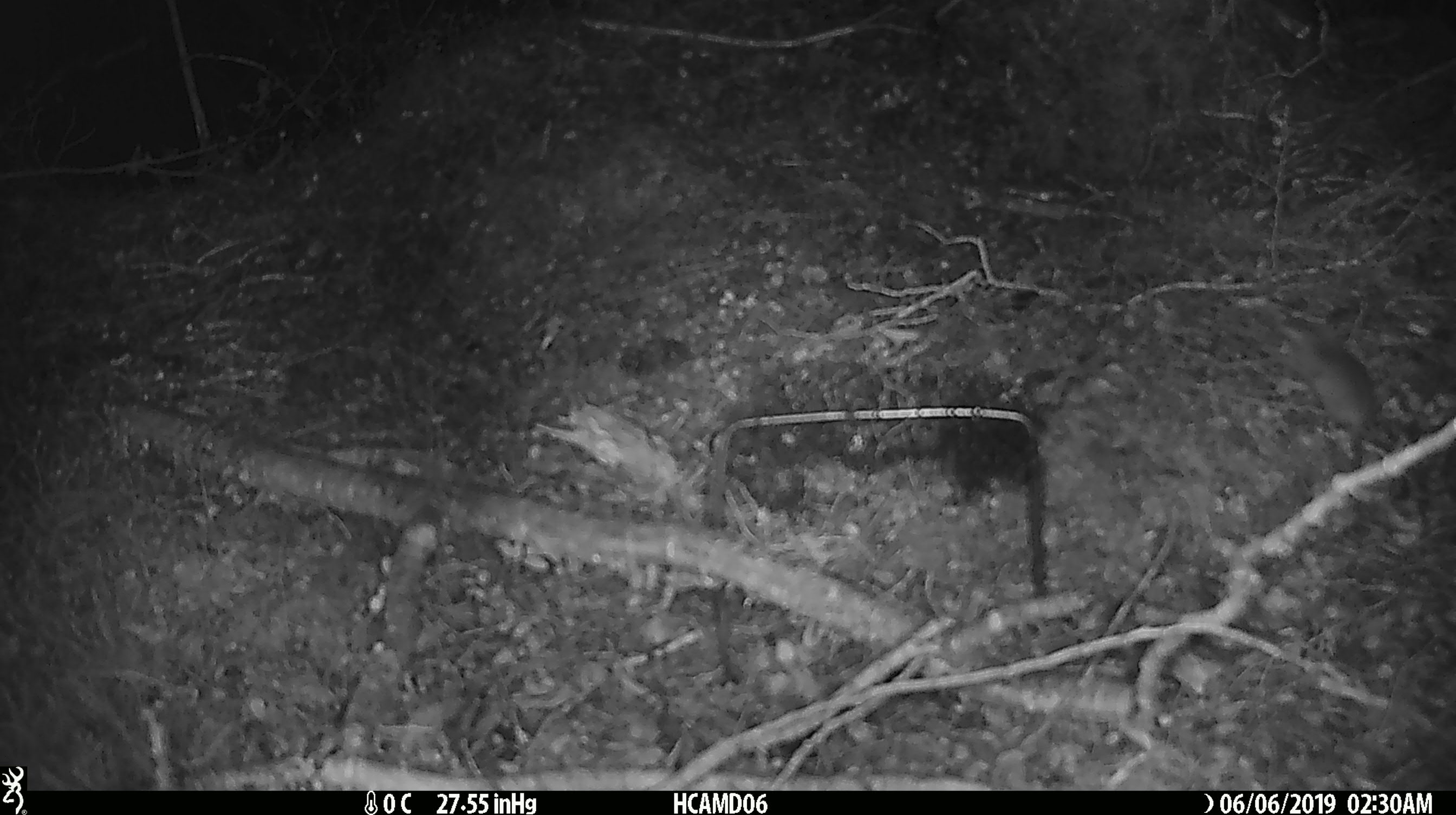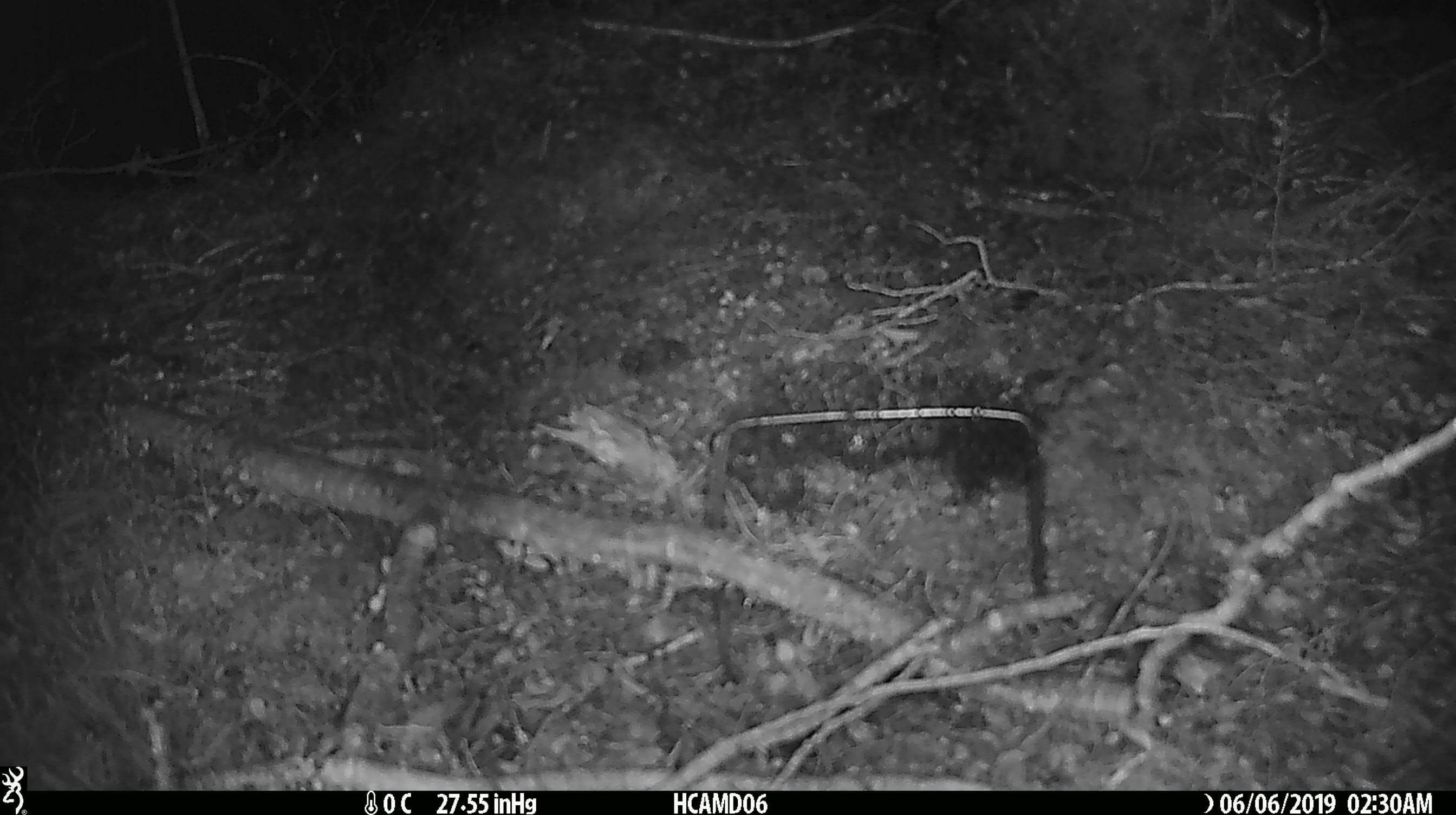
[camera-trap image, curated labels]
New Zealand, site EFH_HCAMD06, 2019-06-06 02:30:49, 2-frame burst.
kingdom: Animalia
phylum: Chordata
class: Mammalia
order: Rodentia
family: Muridae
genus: Mus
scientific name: Mus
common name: mouse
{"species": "mouse (Mus)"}